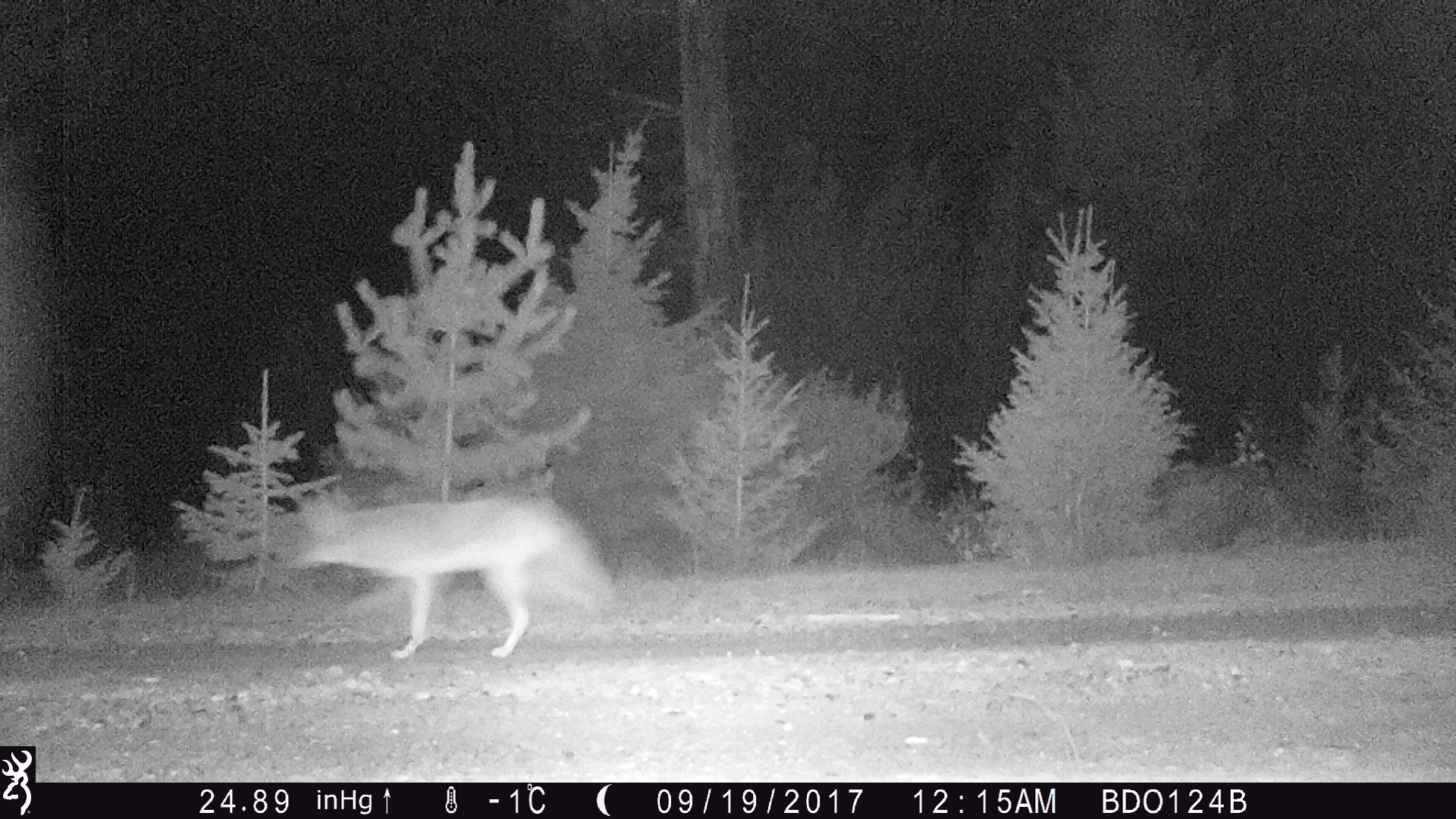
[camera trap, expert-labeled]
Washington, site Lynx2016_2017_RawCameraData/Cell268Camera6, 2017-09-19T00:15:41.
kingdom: Animalia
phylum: Chordata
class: Mammalia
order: Carnivora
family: Canidae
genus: Canis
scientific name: Canis latrans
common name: coyote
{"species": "Canis latrans (coyote)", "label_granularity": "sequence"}